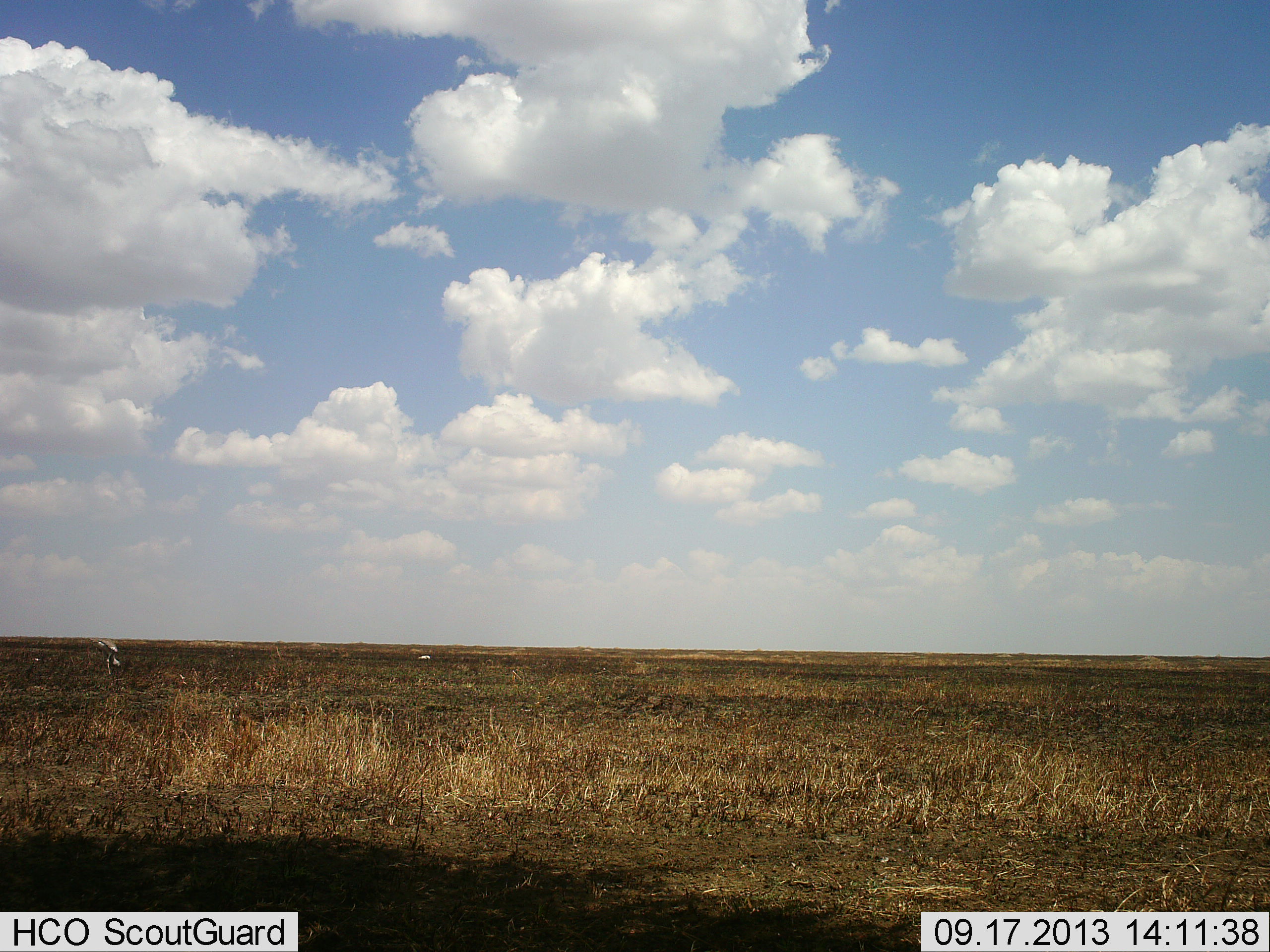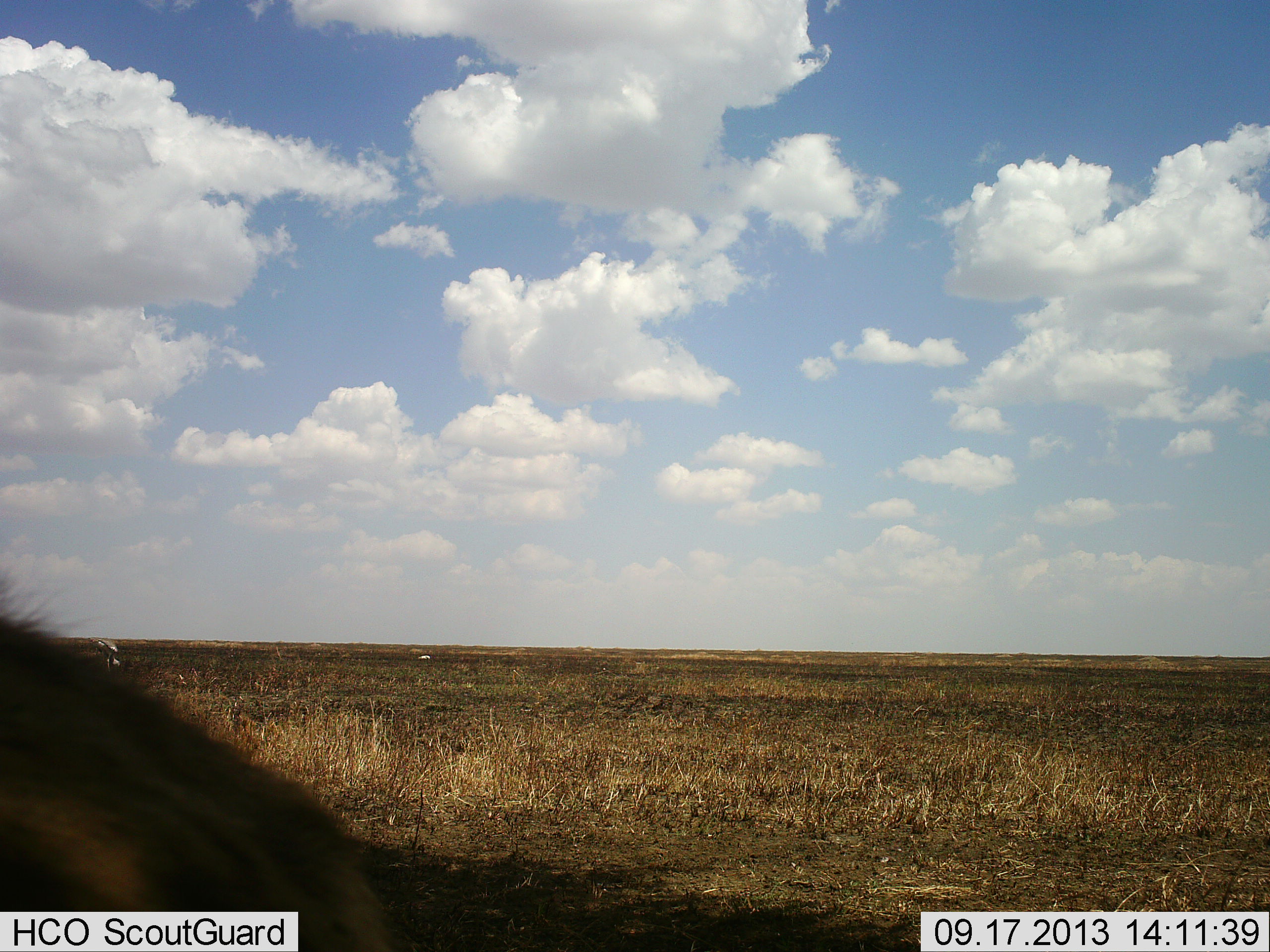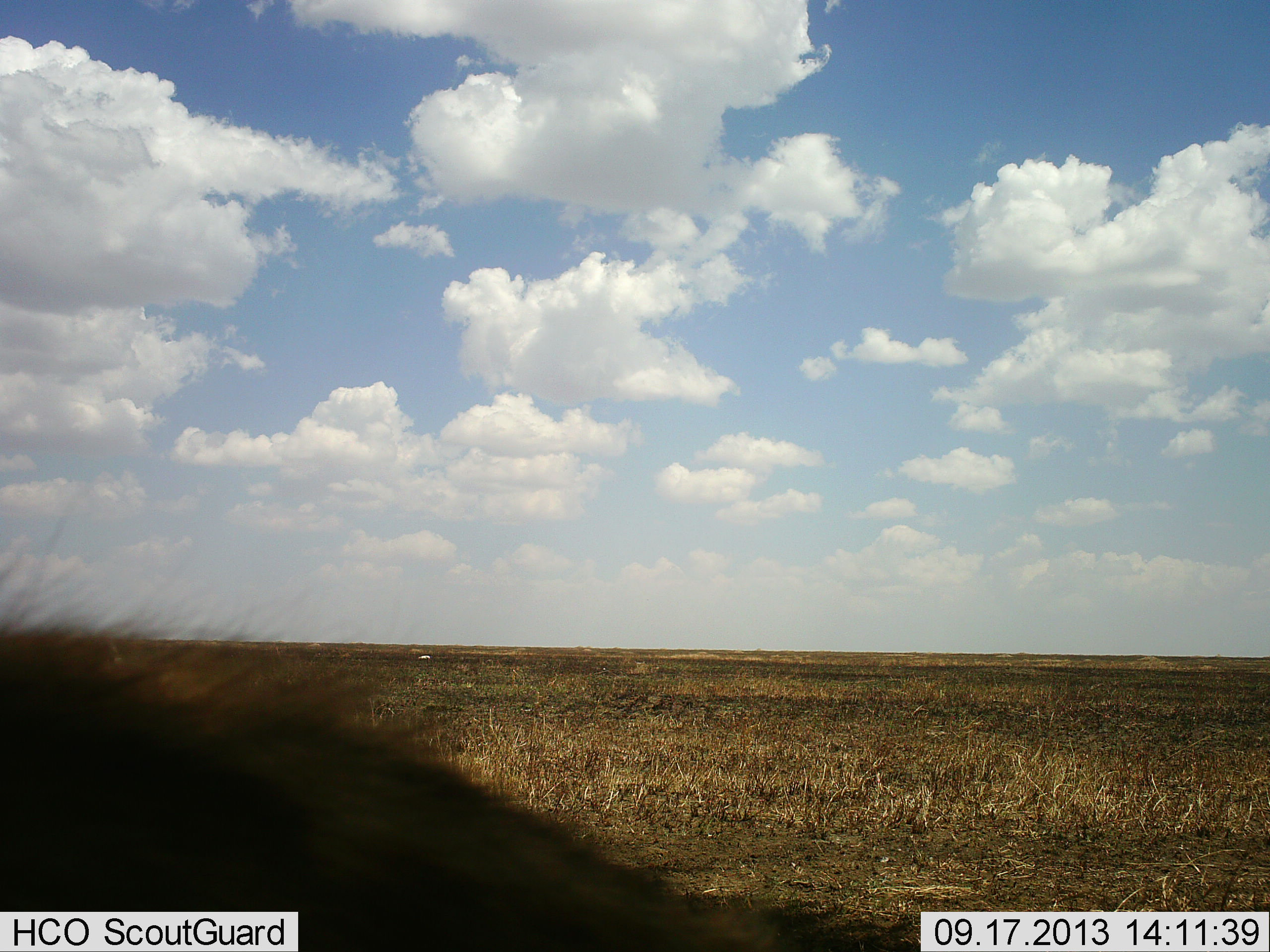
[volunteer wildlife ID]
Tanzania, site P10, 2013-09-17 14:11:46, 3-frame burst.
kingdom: Animalia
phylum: Chordata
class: Mammalia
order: Carnivora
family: Hyaenidae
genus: Crocuta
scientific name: Crocuta crocuta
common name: spotted hyena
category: hyenaspotted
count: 1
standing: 0%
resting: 0%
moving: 100%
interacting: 0%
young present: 0%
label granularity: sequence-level